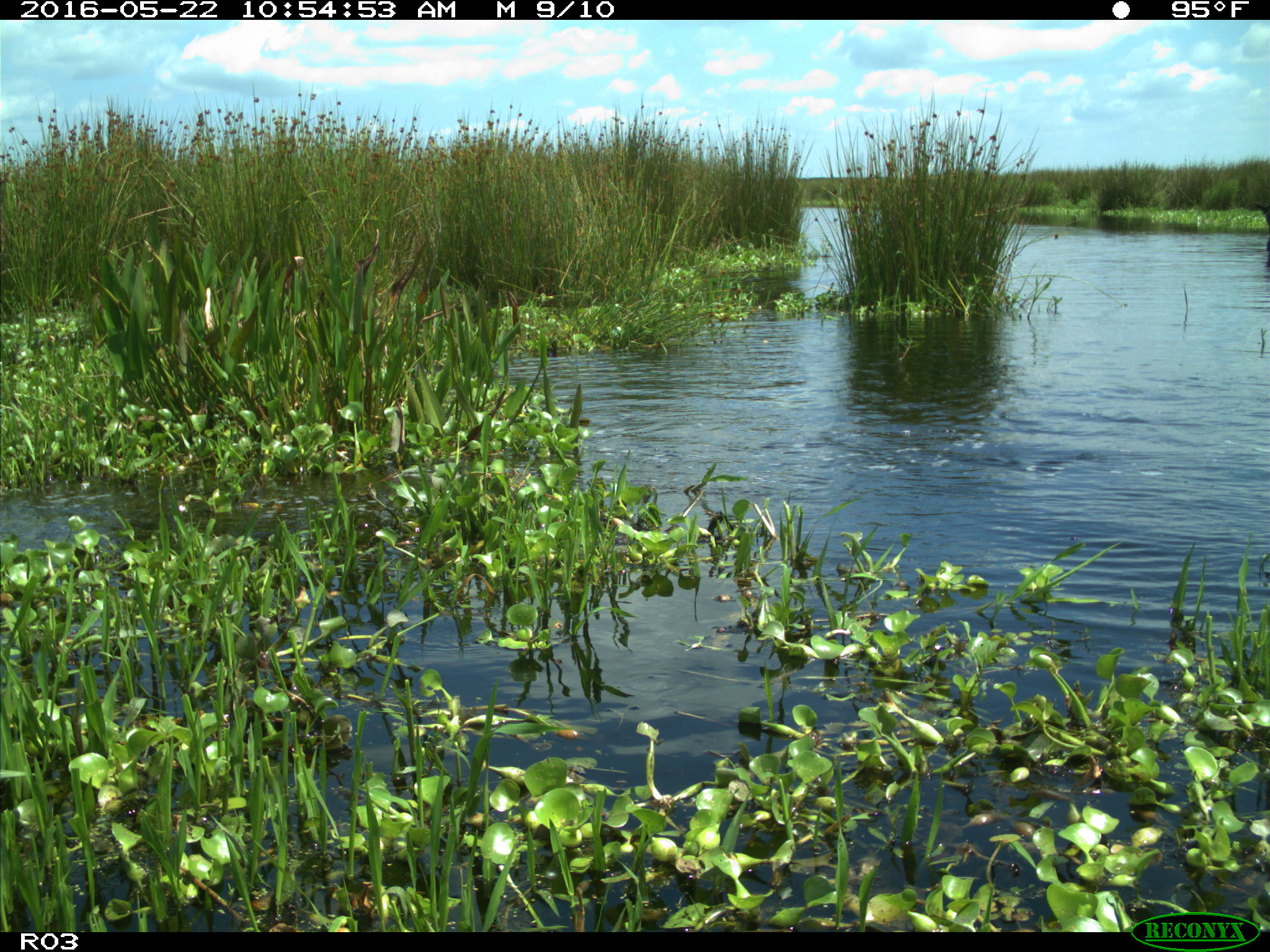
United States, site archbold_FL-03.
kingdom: Animalia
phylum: Chordata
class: Mammalia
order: Artiodactyla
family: Bovidae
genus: Bos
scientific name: Bos taurus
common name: domestic cow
Bos taurus (domestic cow).